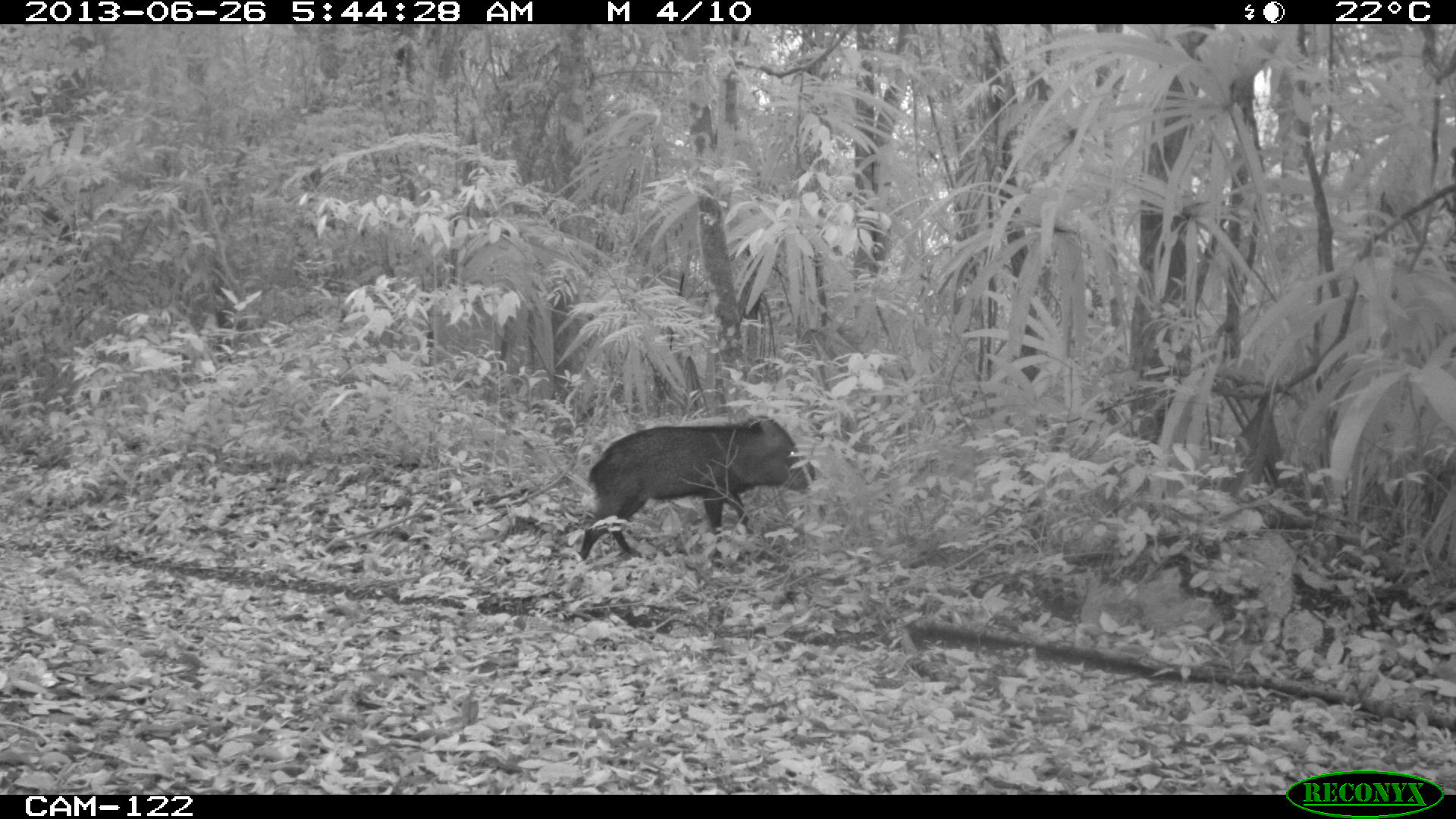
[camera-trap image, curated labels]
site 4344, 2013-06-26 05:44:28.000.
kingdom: Animalia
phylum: Chordata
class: Mammalia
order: Artiodactyla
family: Tayassuidae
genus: Pecari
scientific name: Pecari tajacu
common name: collared peccary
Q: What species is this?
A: Pecari tajacu (collared peccary).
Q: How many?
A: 7.